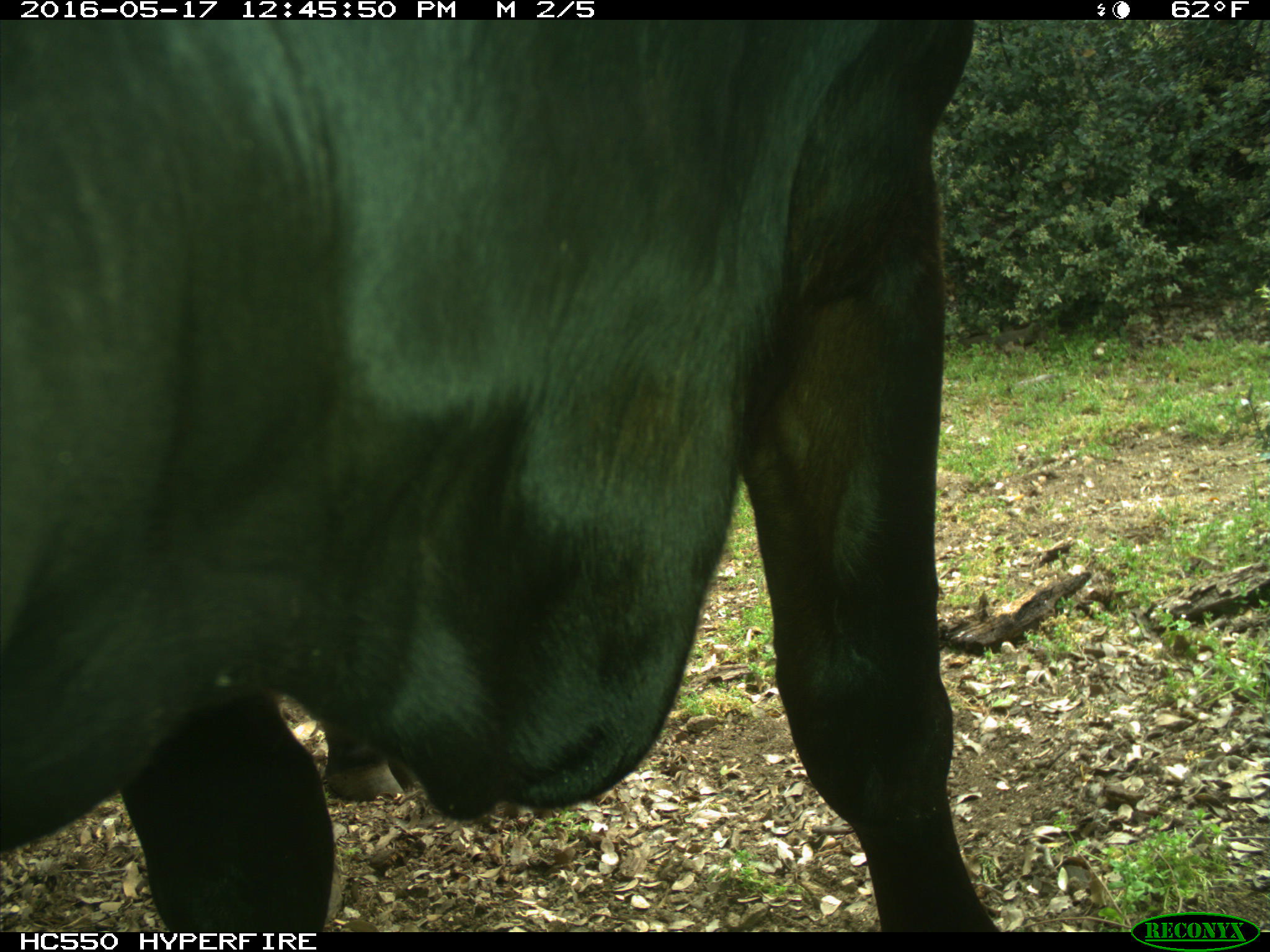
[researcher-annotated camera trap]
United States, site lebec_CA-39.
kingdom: Animalia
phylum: Chordata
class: Mammalia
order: Artiodactyla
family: Bovidae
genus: Bos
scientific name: Bos taurus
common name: domestic cow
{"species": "Bos taurus (domestic cow)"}